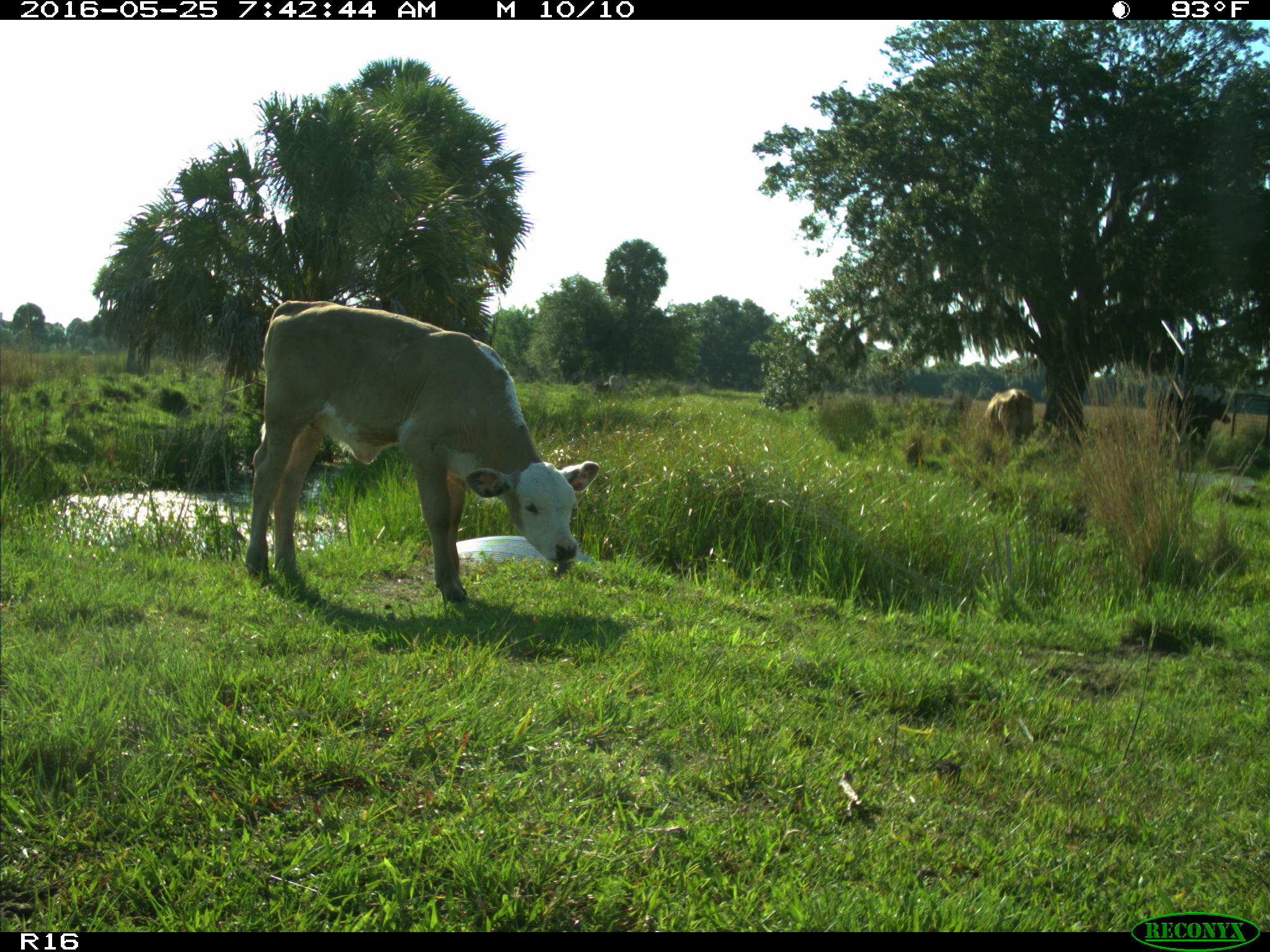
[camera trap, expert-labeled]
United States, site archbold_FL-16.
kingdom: Animalia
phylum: Chordata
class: Mammalia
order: Artiodactyla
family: Bovidae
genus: Bos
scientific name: Bos taurus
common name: domestic cow